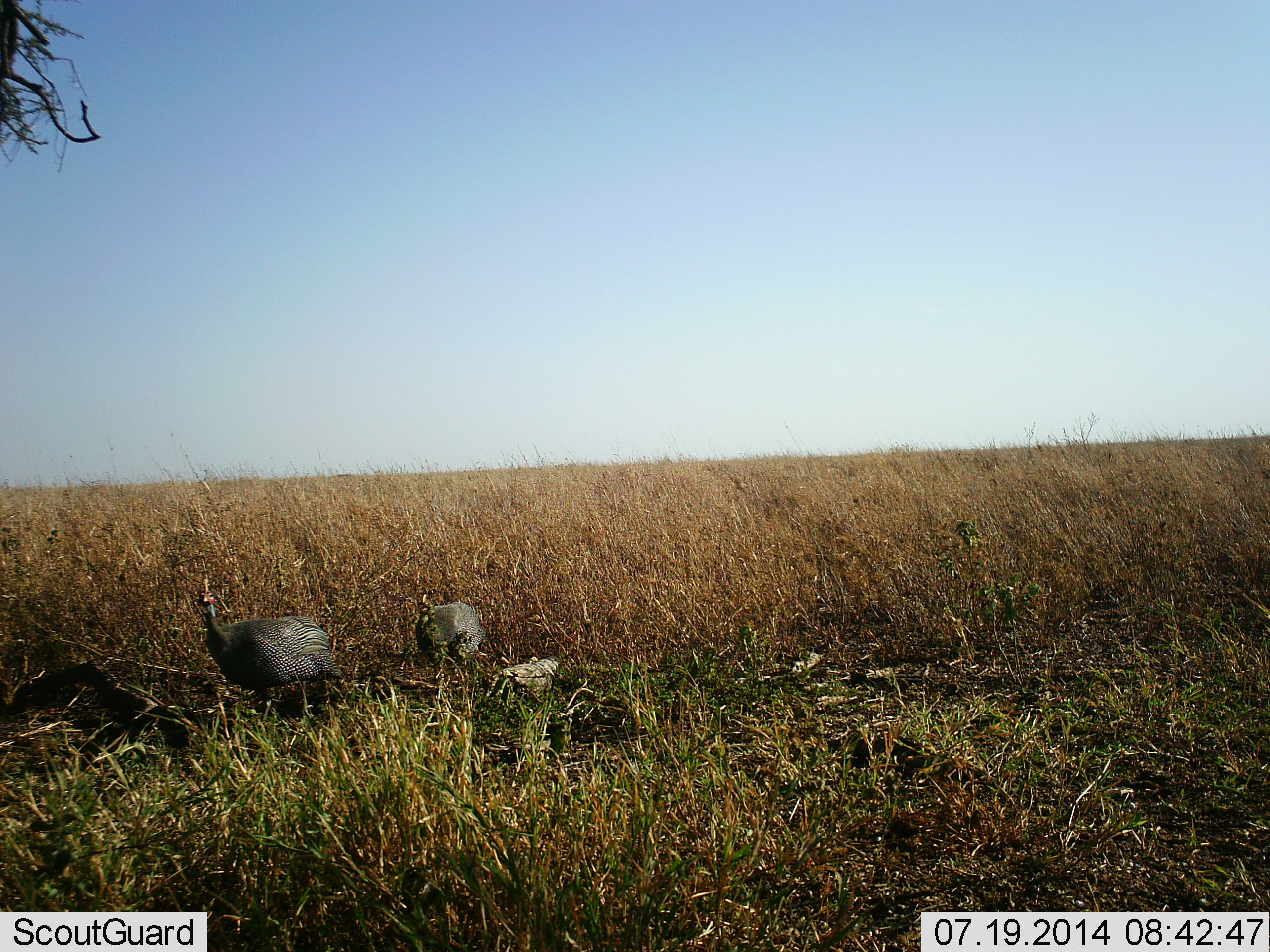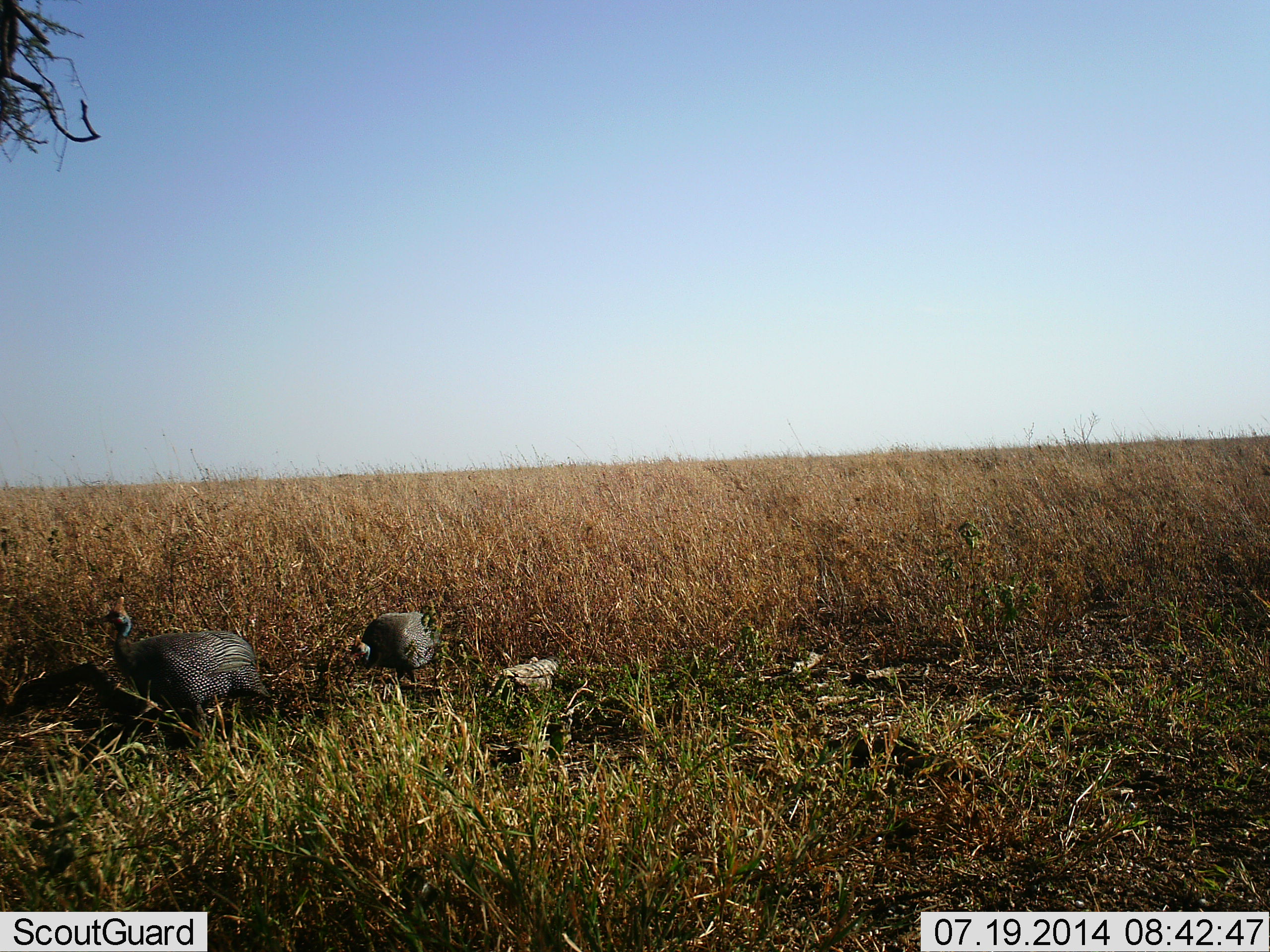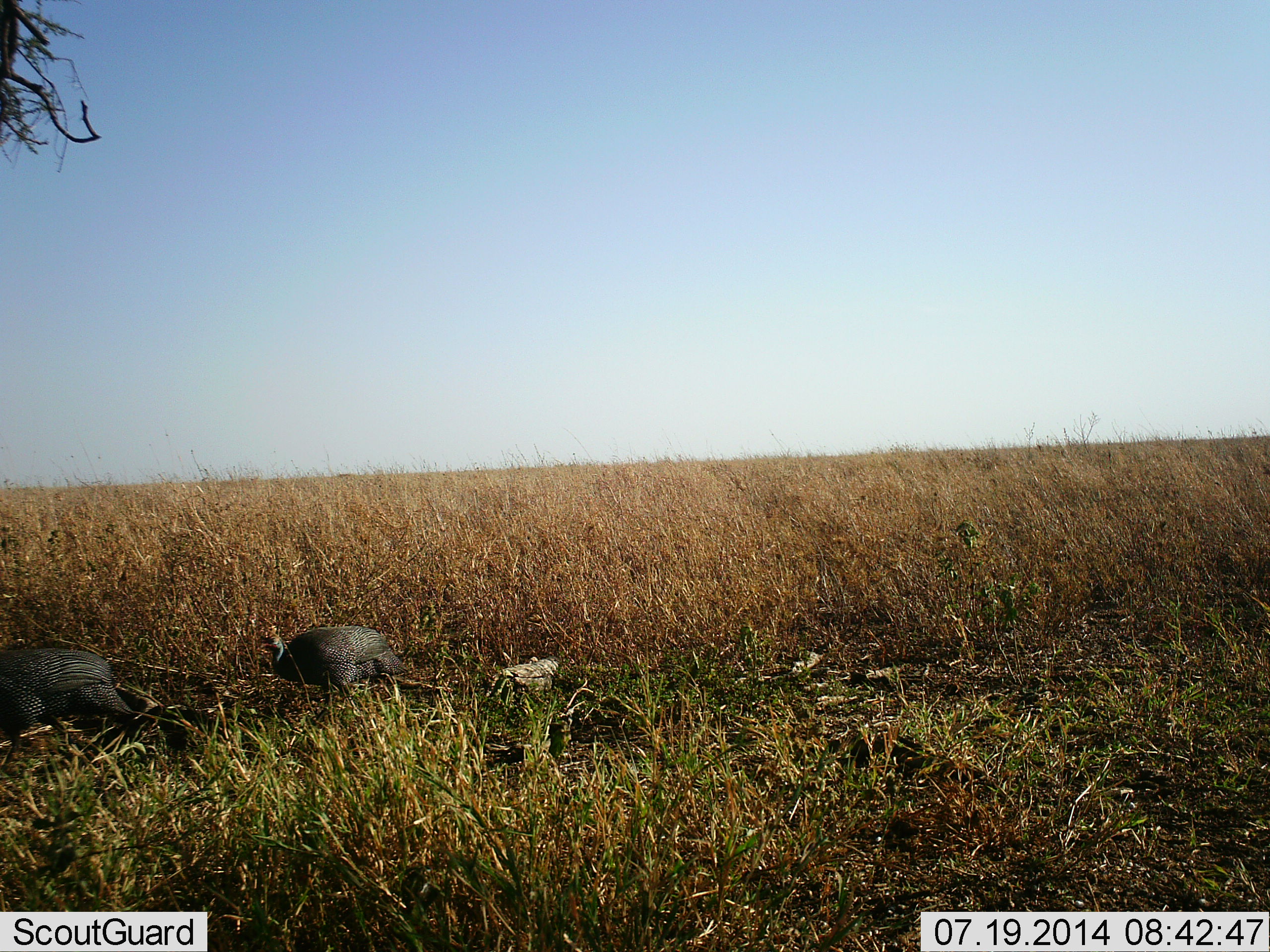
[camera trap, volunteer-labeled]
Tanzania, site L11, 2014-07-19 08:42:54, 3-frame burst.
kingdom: Animalia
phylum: Chordata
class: Aves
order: Galliformes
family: Numididae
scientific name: Numididae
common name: guinea fowl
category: guineafowl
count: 2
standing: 10%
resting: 0%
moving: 100%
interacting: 0%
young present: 0%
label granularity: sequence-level